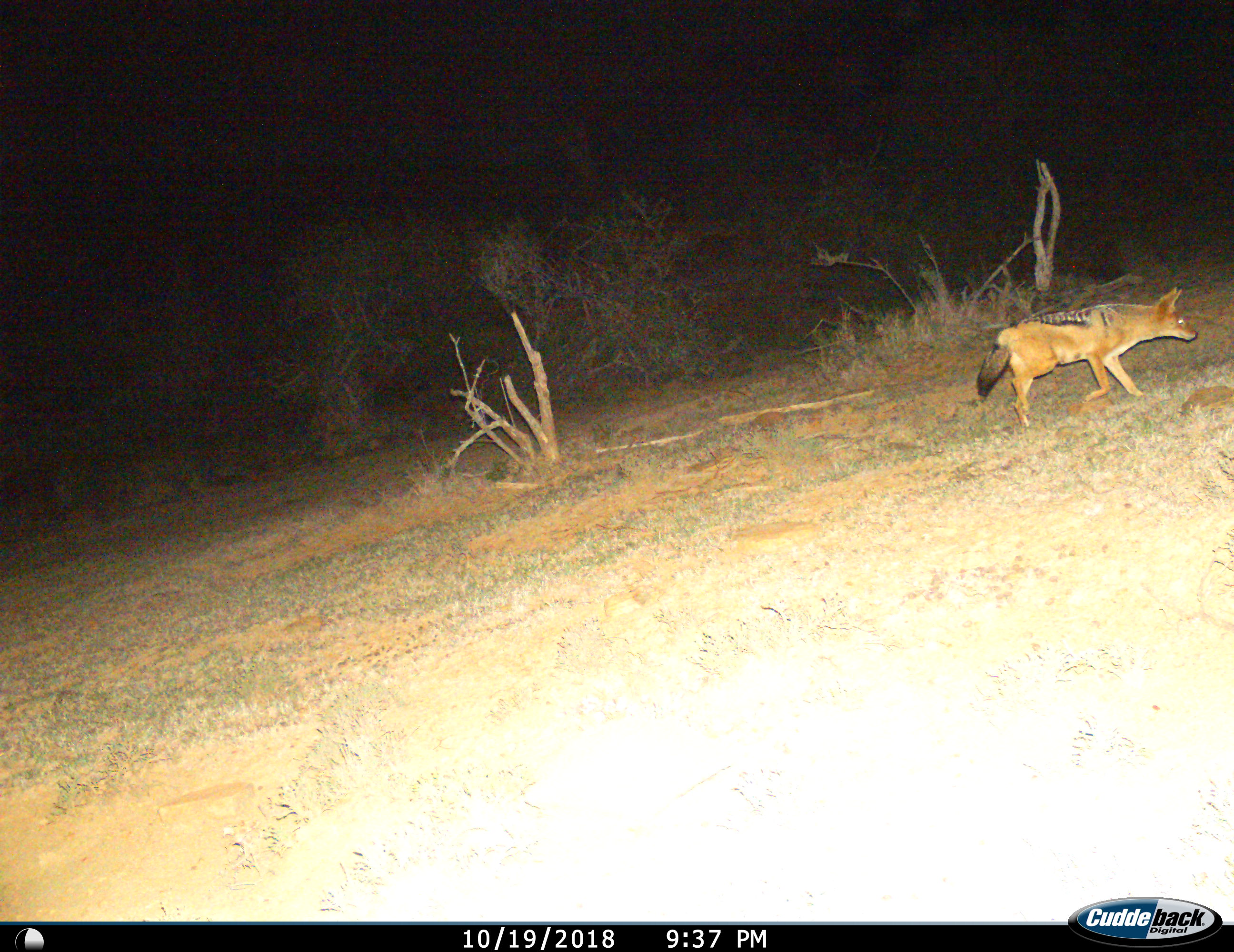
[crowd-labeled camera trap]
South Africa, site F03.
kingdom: Animalia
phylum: Chordata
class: Mammalia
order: Carnivora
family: Canidae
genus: Lupulella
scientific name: Lupulella mesomelas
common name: black-backed jackal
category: jackalblackbacked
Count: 1.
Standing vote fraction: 0%.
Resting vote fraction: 0%.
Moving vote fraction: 100%.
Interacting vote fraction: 0%.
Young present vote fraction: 0%.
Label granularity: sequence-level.